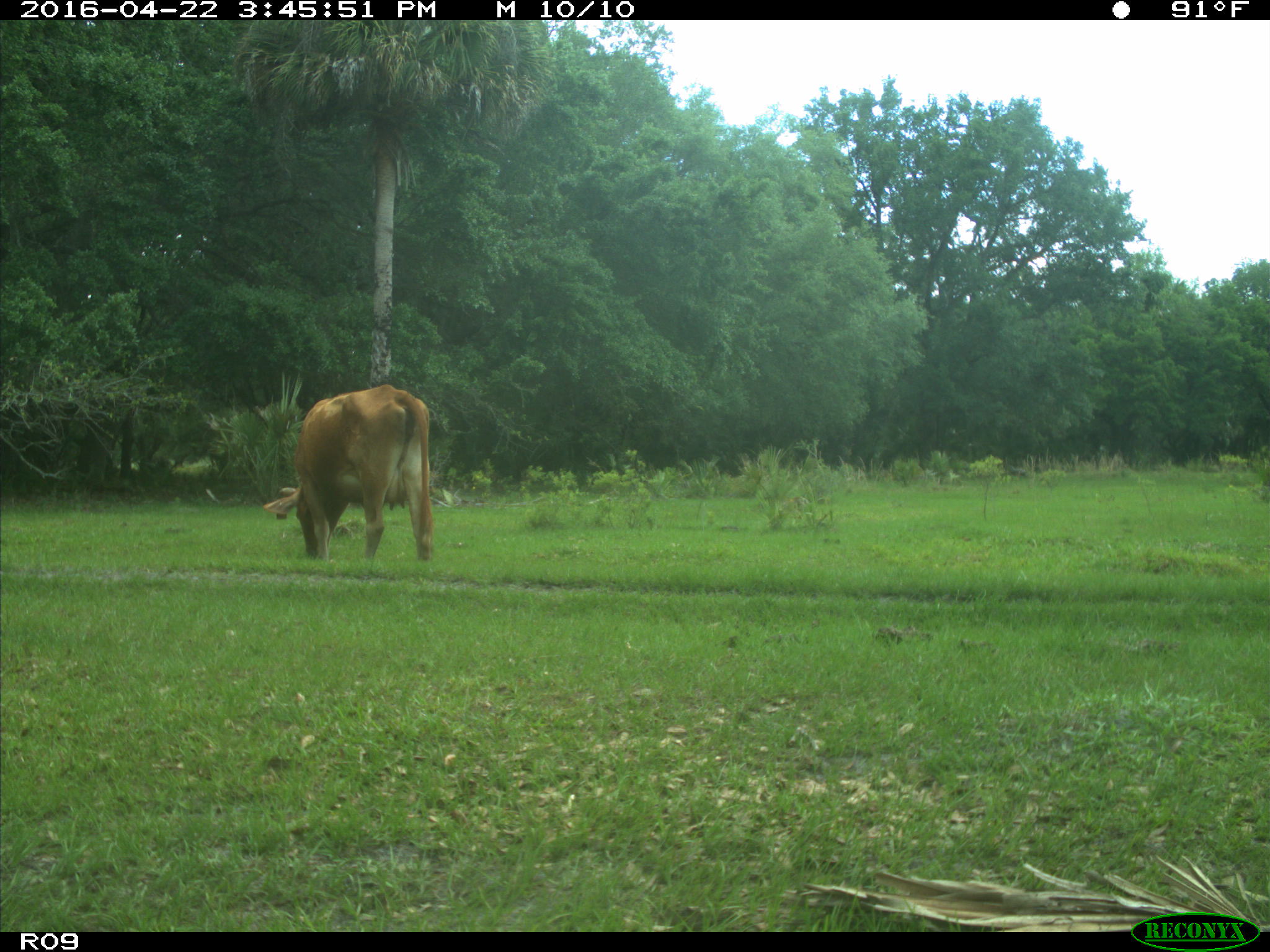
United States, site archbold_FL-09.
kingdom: Animalia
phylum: Chordata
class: Mammalia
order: Artiodactyla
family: Bovidae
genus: Bos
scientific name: Bos taurus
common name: domestic cow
Bos taurus (domestic cow).